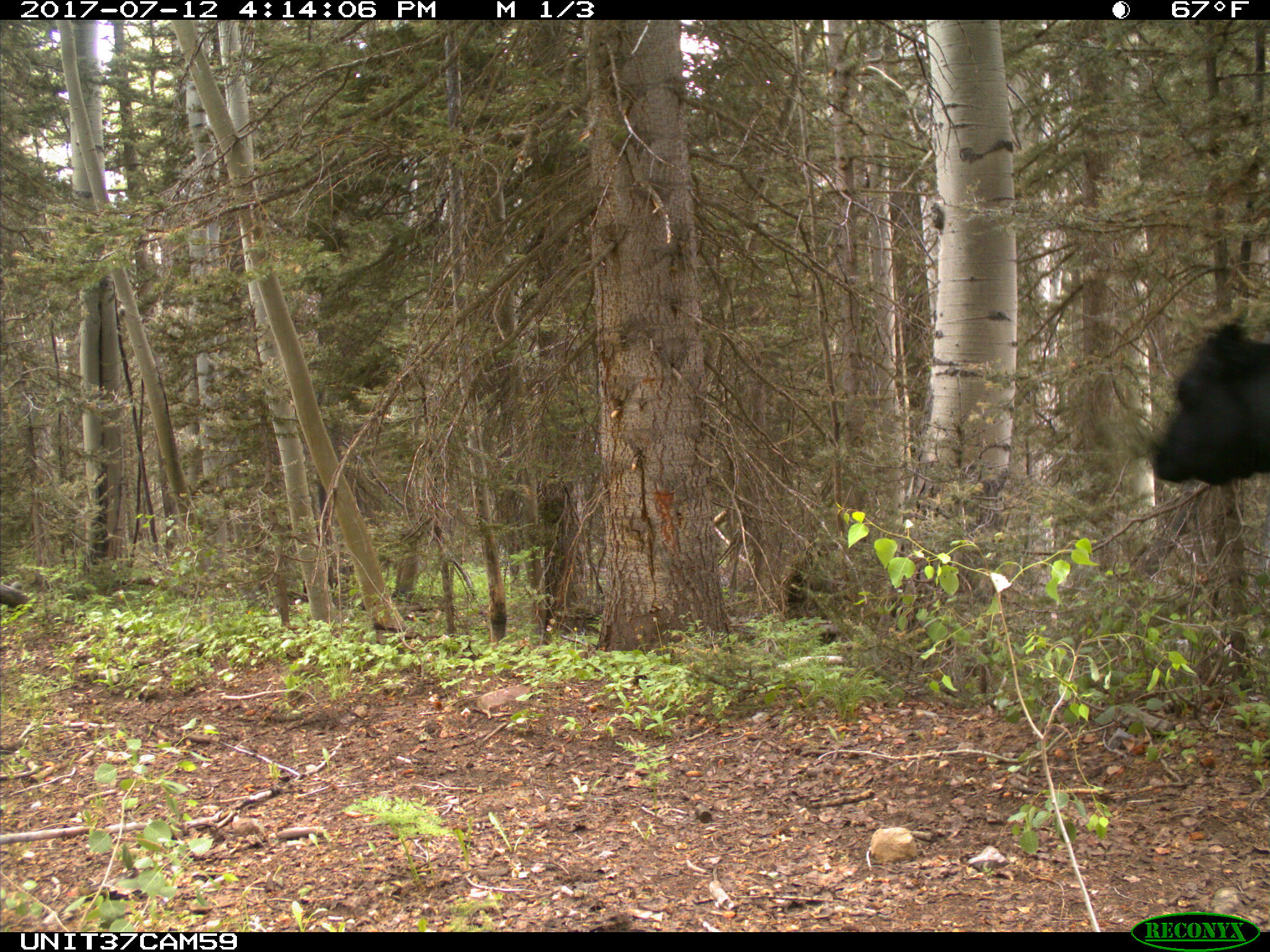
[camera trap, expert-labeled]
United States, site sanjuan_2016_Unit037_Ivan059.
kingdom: Animalia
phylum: Chordata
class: Mammalia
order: Artiodactyla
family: Bovidae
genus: Bos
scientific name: Bos taurus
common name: domestic cow